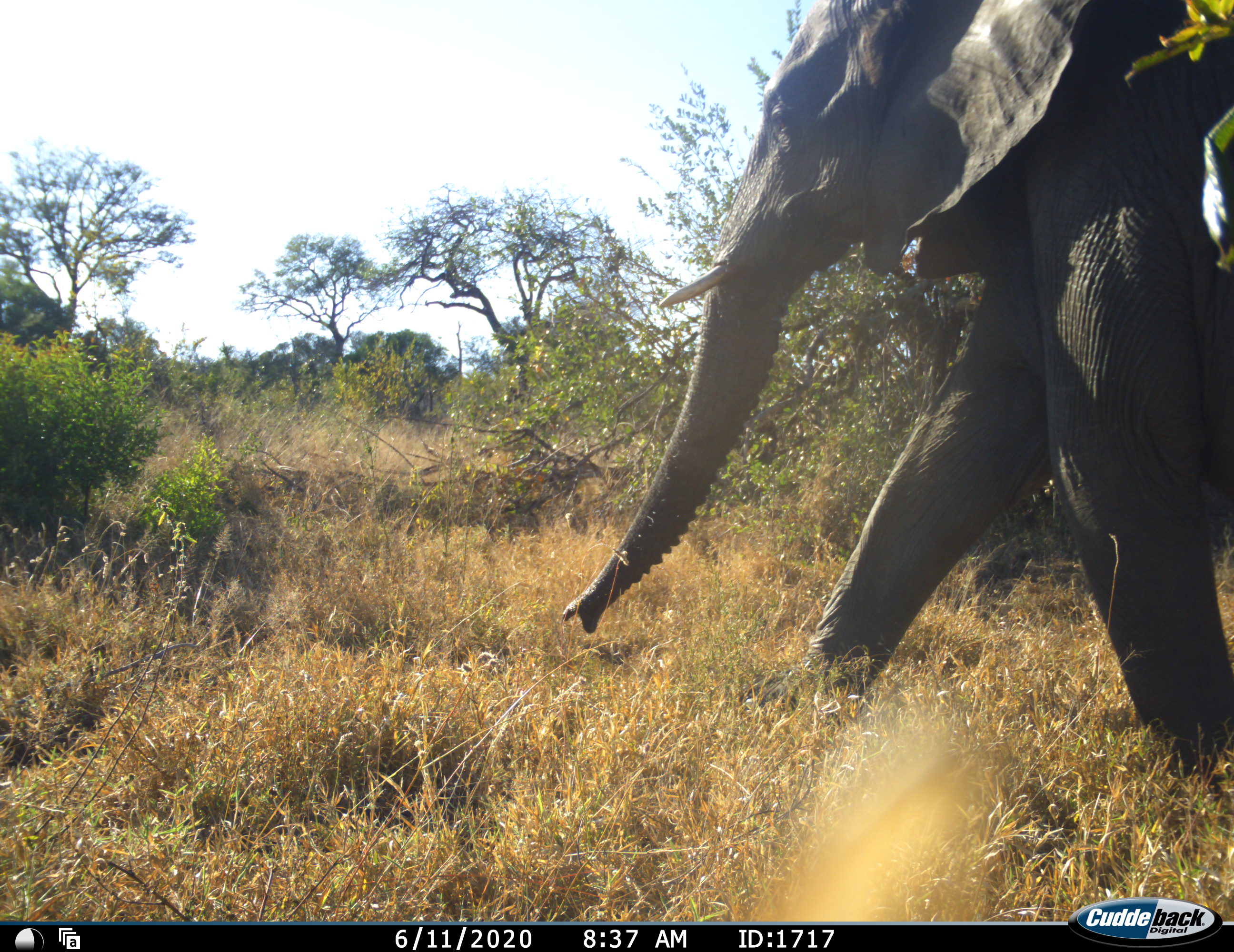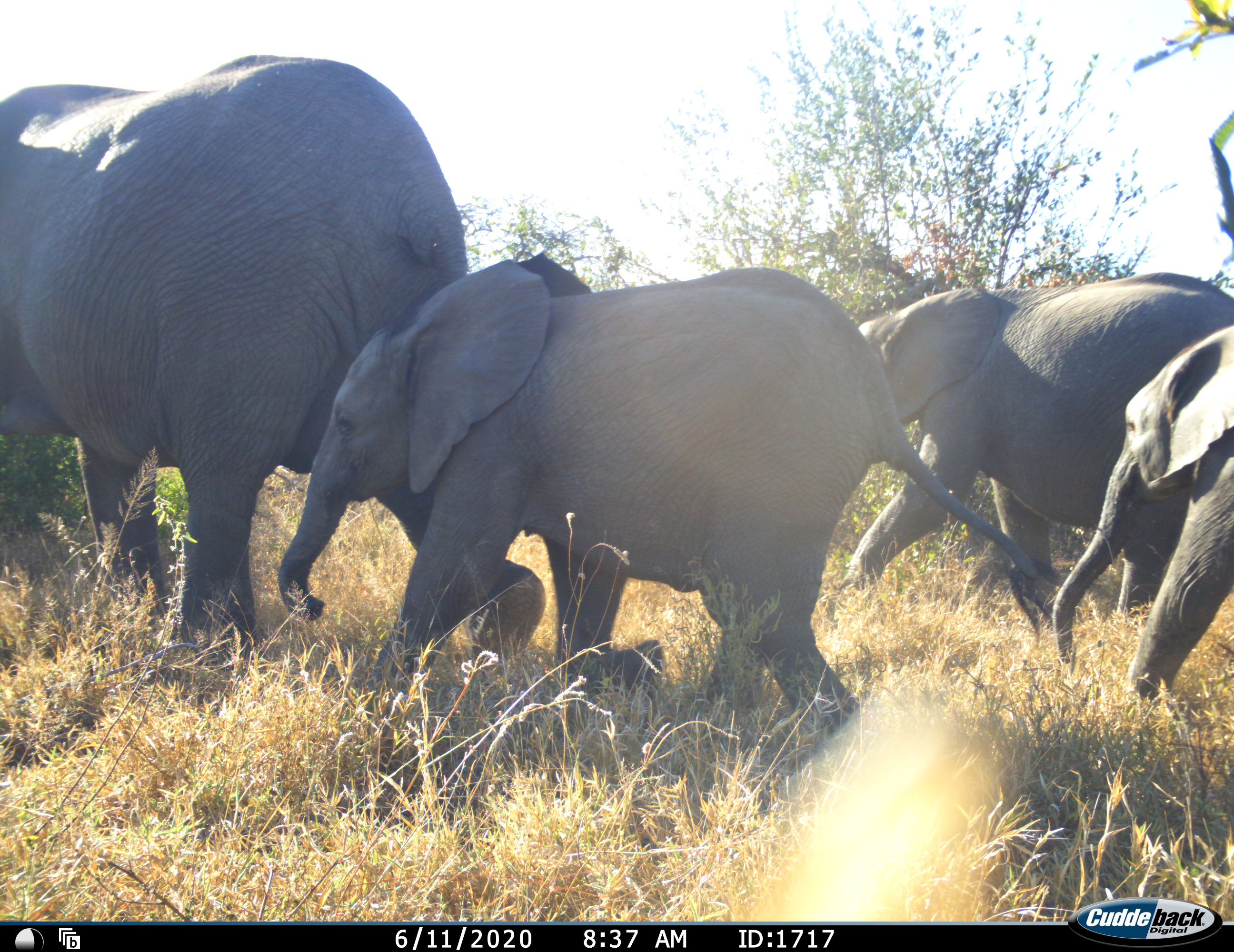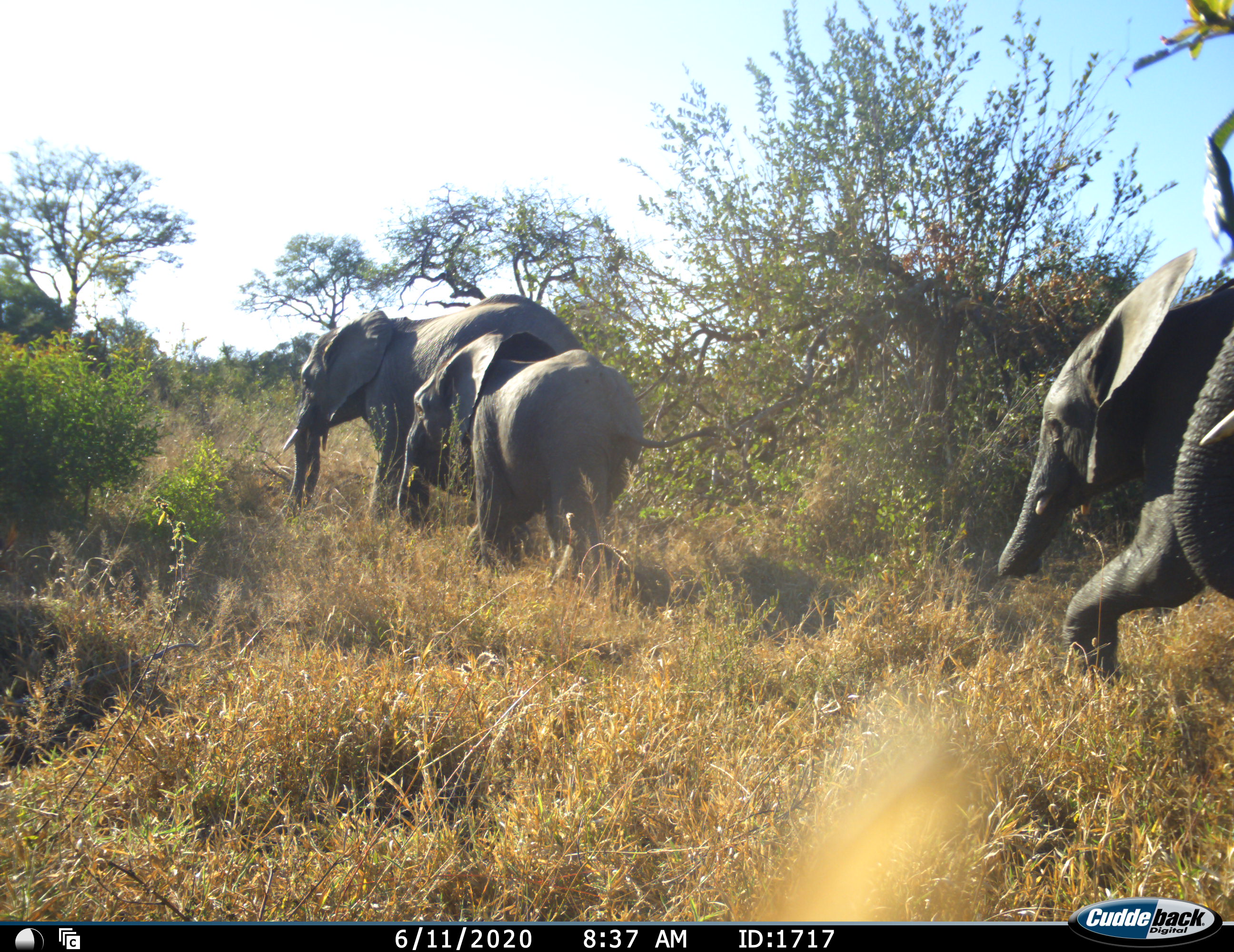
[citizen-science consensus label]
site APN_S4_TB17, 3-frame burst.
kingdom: Animalia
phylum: Chordata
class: Mammalia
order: Proboscidea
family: Elephantidae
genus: Loxodonta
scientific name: Loxodonta africana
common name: african bush elephant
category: elephant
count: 4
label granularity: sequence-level